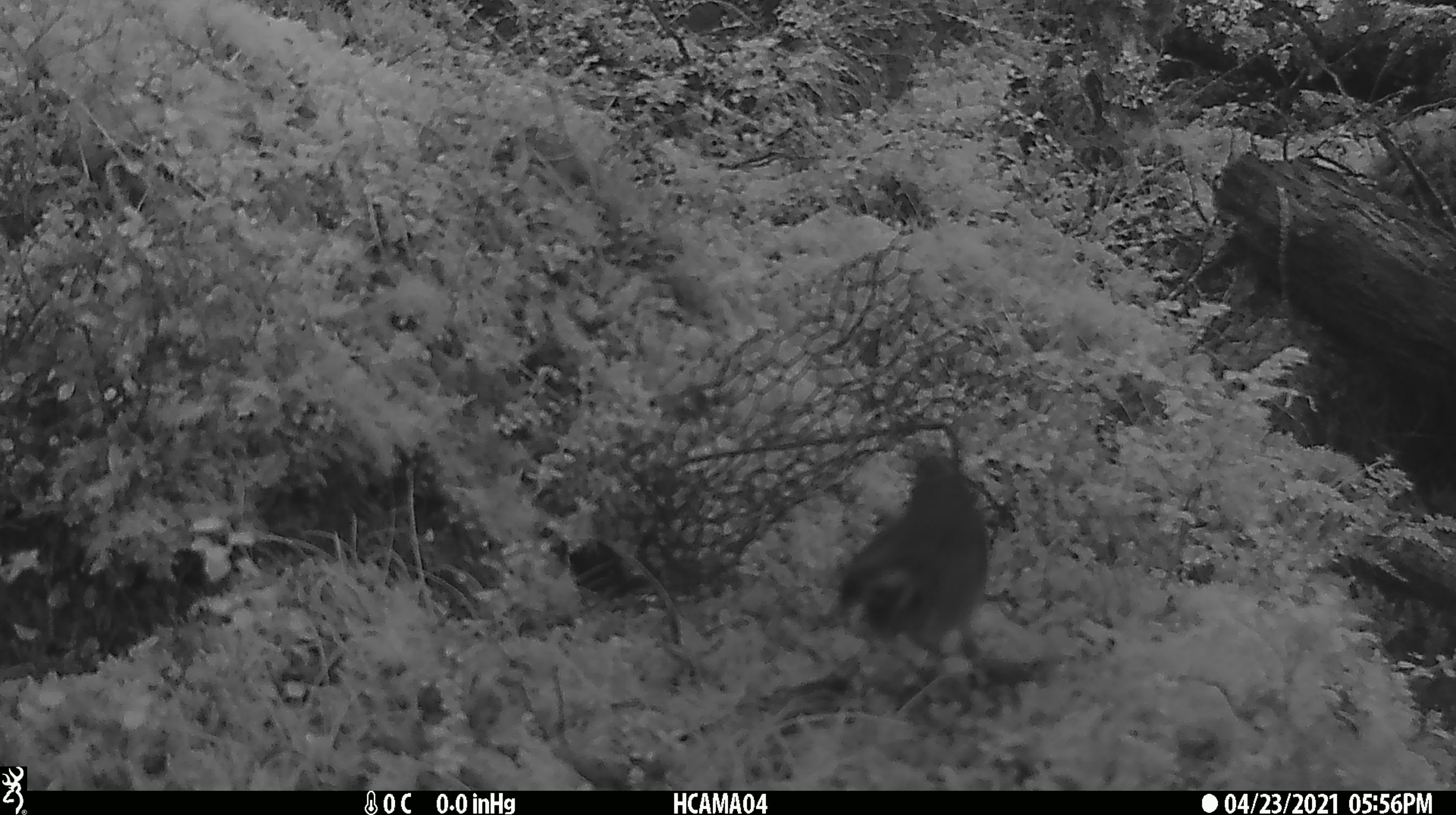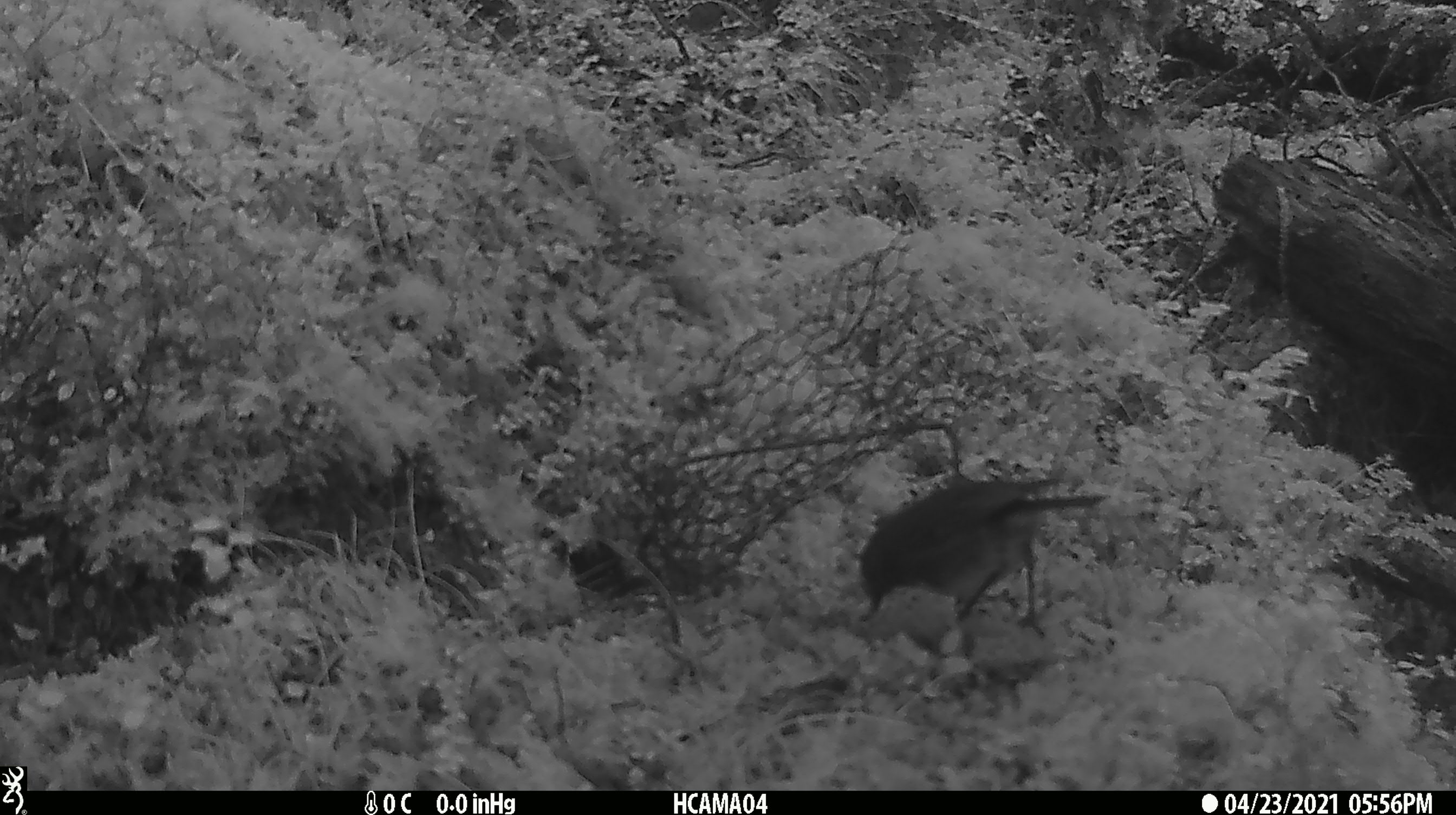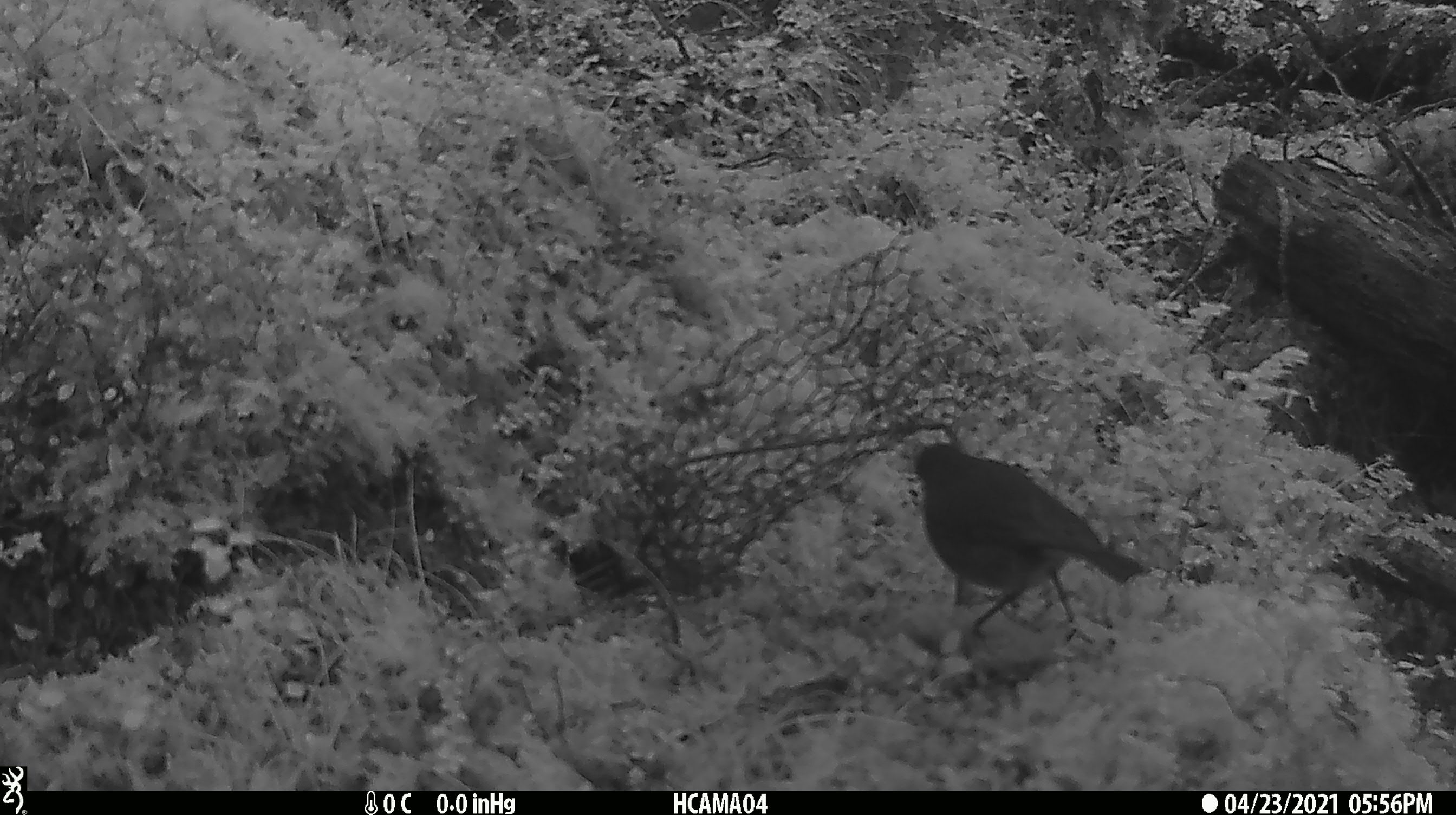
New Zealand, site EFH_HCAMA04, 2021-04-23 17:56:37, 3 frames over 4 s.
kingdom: Animalia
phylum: Chordata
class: Aves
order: Passeriformes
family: Fringillidae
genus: Fringilla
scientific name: Fringilla coelebs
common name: common chaffinch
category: chaffinch